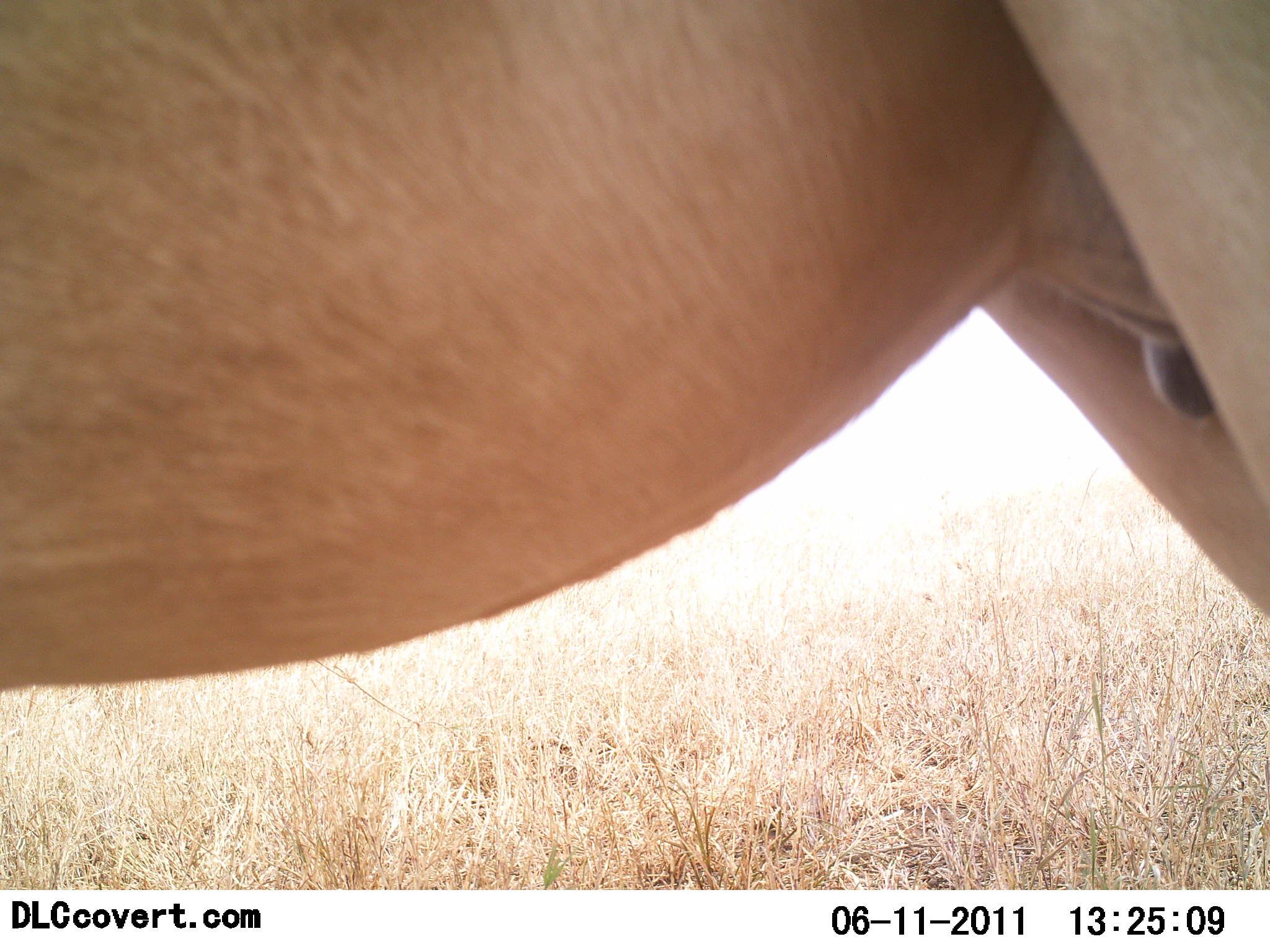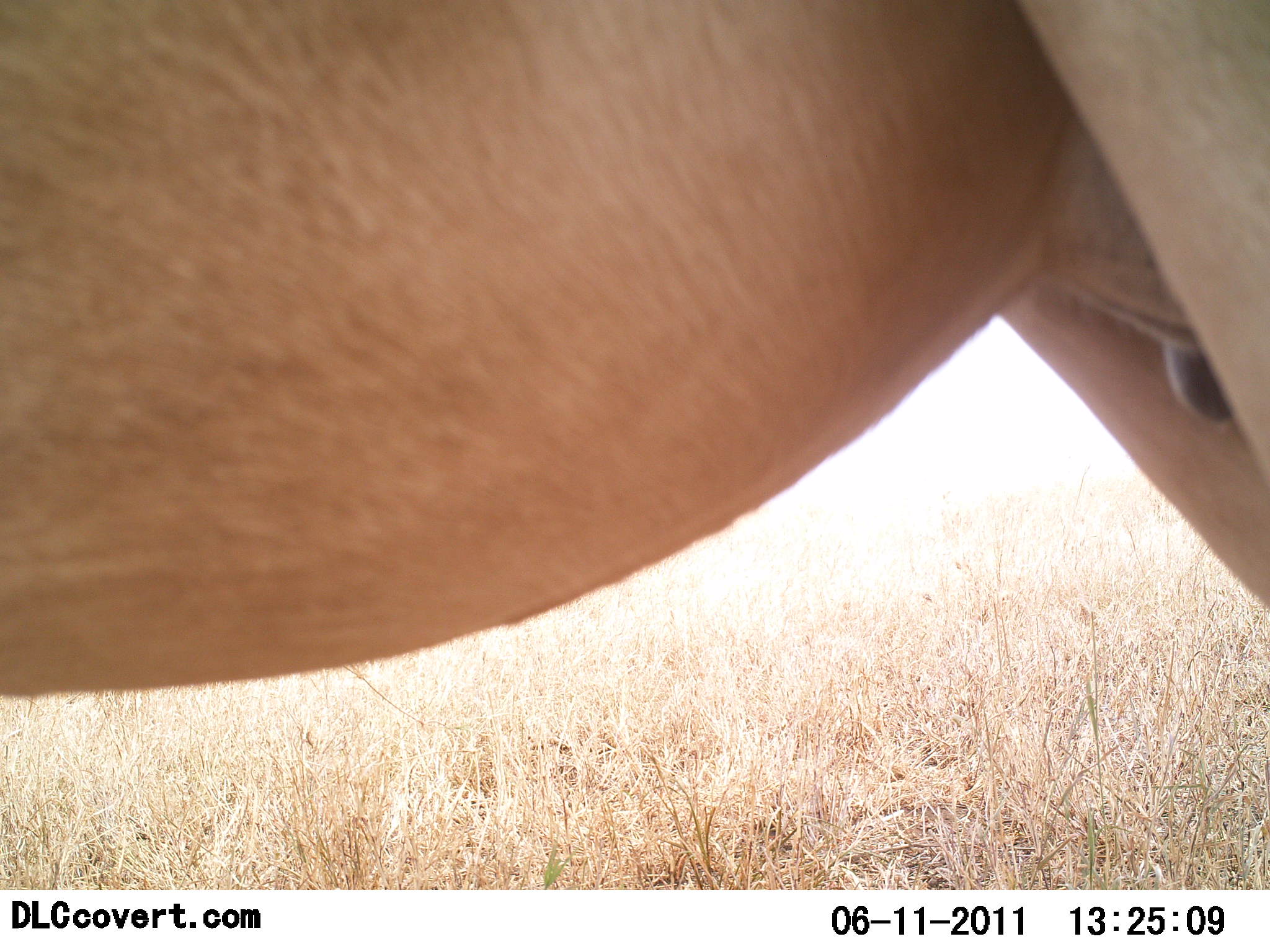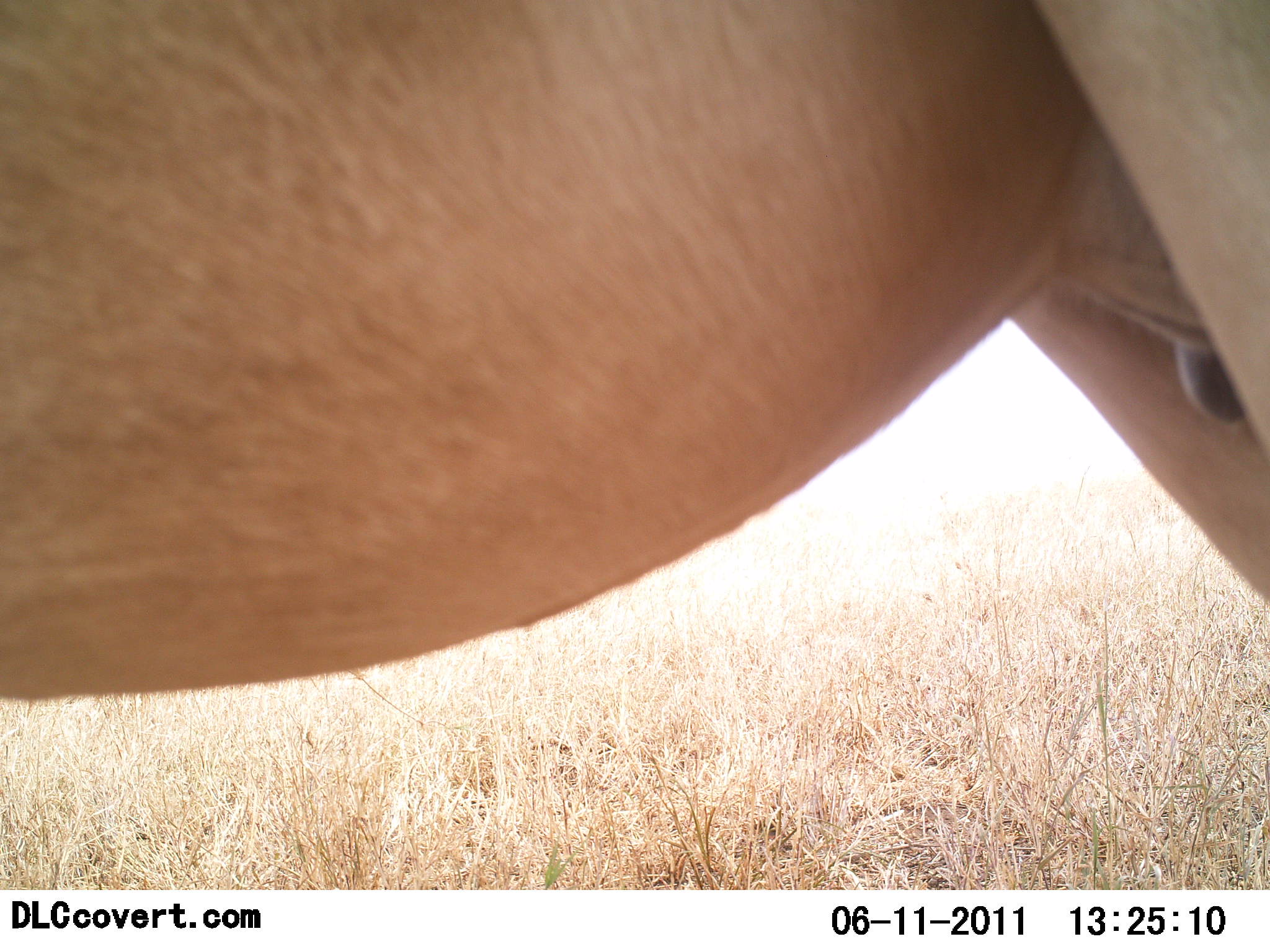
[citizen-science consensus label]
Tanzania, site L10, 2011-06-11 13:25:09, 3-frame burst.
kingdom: Animalia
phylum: Chordata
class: Mammalia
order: Artiodactyla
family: Bovidae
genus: Alcelaphus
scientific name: Alcelaphus buselaphus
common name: hartebeest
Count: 1.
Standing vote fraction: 83%.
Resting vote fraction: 17%.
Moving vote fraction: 0%.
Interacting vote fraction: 0%.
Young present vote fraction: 0%.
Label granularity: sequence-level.